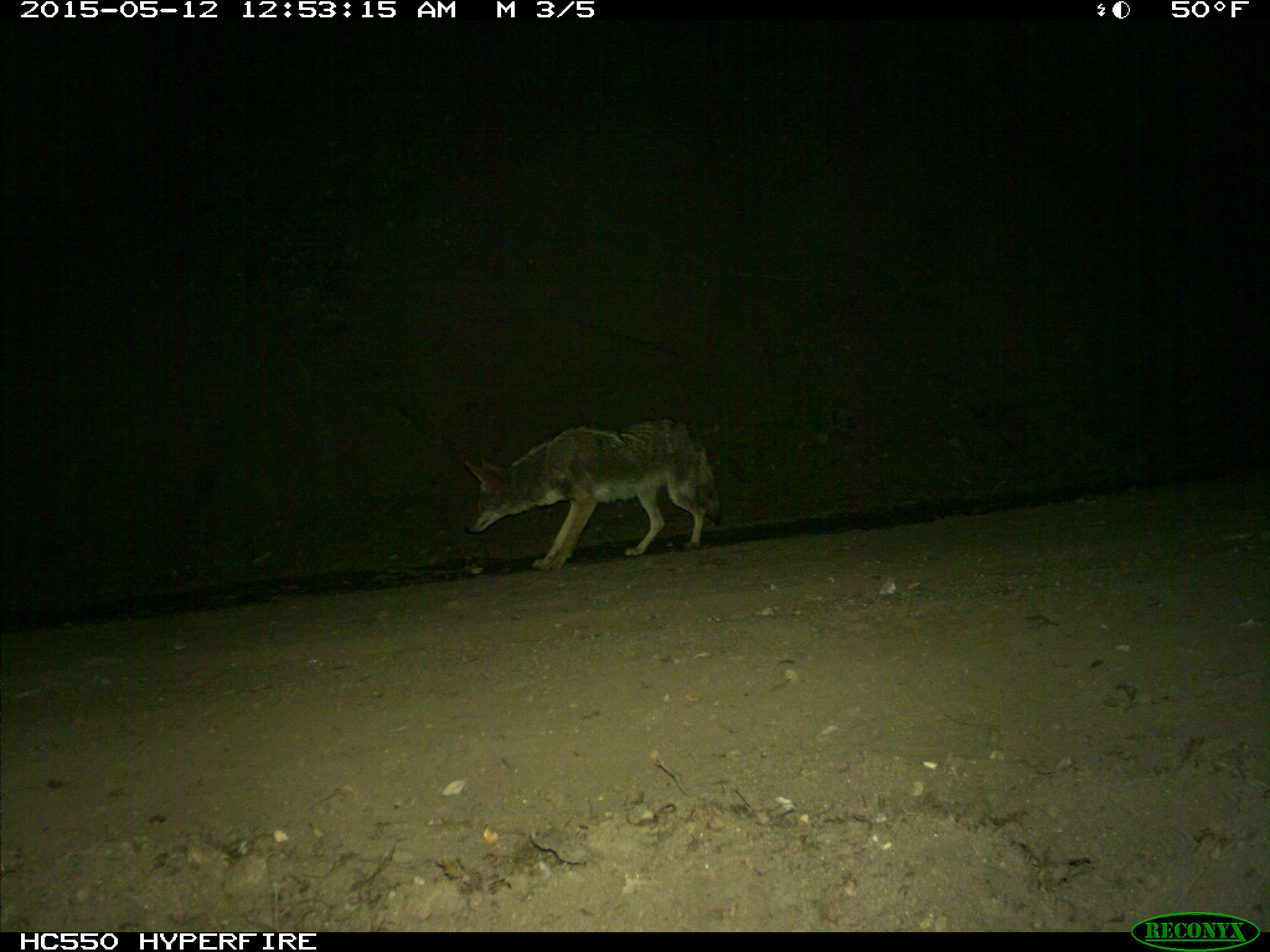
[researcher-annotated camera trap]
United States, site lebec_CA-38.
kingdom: Animalia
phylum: Chordata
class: Mammalia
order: Carnivora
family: Canidae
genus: Canis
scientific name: Canis latrans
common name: coyote